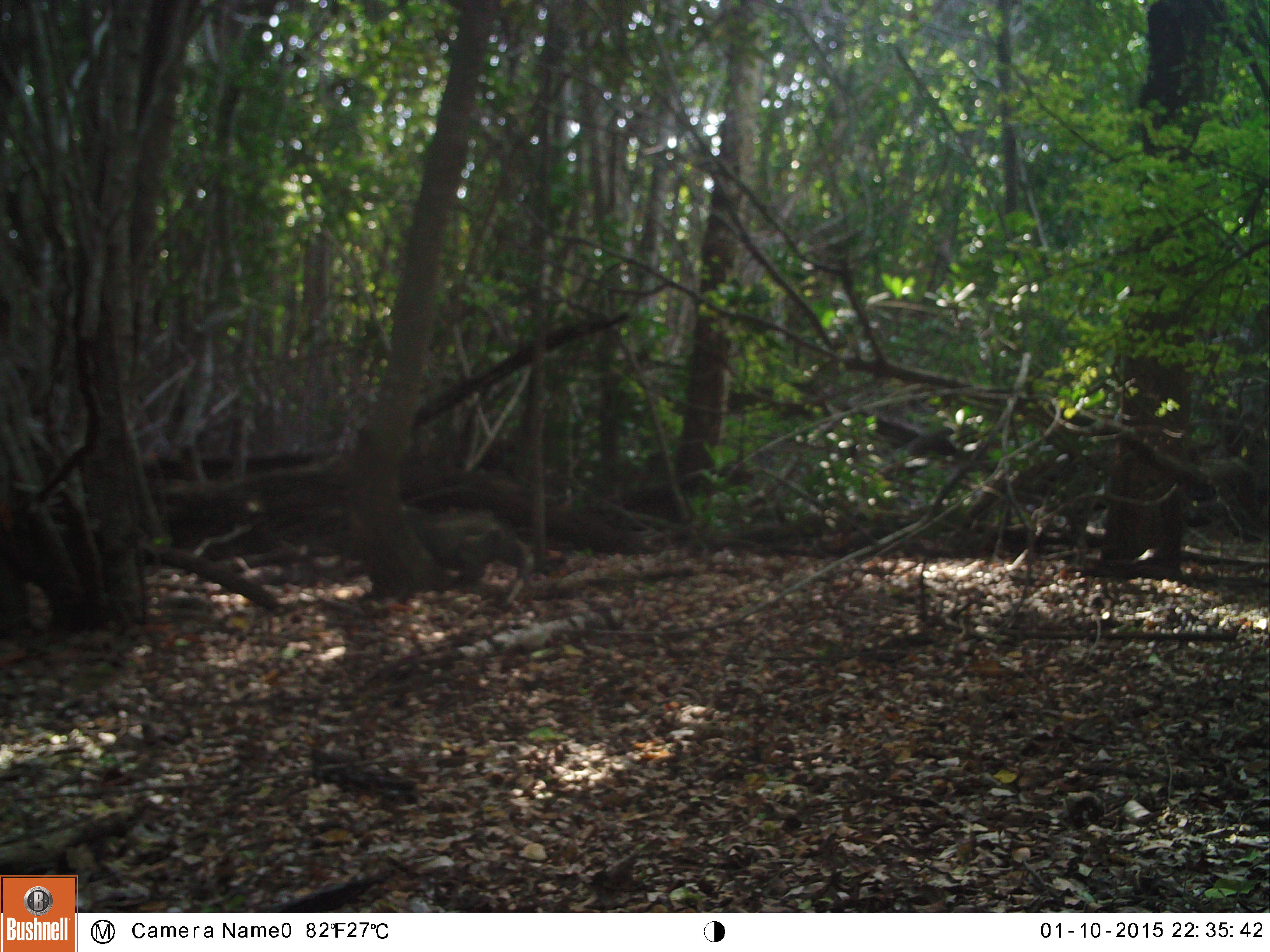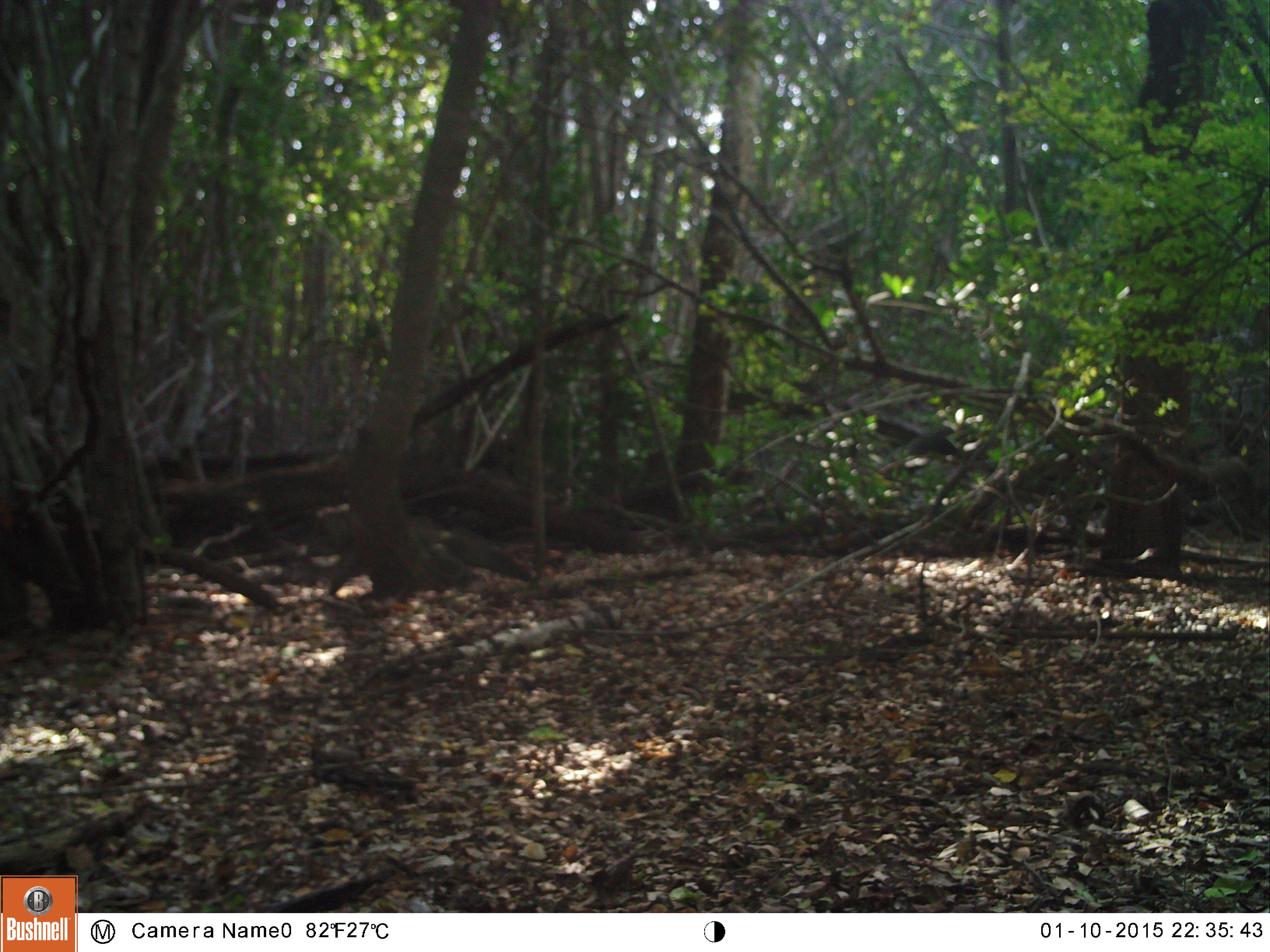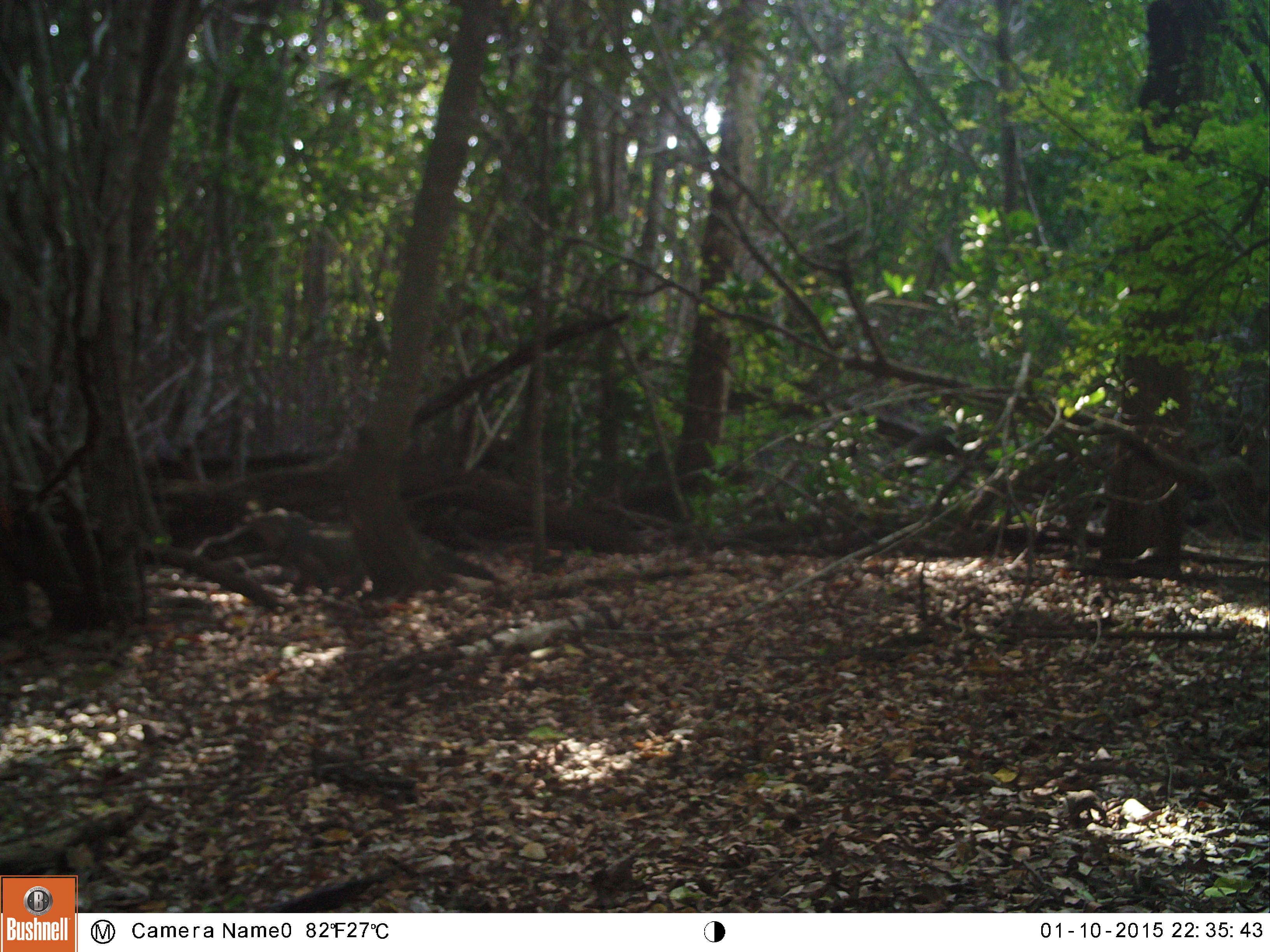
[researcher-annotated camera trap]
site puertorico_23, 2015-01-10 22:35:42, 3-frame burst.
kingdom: Animalia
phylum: Chordata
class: Reptilia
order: Squamata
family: Iguanidae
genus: Iguana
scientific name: Iguana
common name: typical iguanas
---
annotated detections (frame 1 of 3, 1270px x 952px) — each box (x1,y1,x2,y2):
iguana: (419,514,530,597)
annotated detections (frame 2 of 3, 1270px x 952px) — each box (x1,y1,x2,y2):
iguana: (316,509,498,604)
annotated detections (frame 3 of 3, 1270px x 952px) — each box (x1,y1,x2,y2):
iguana: (212,509,359,595)